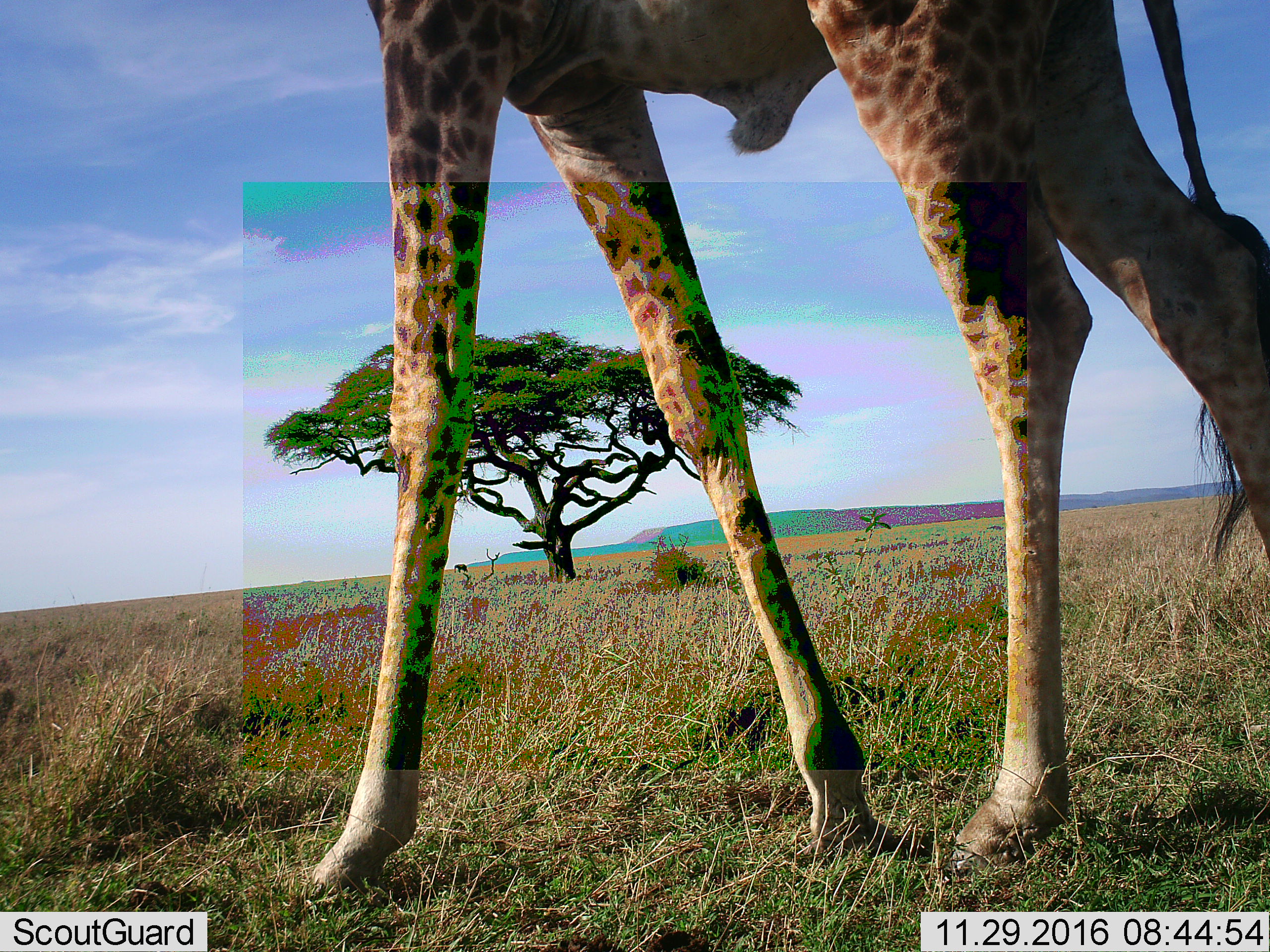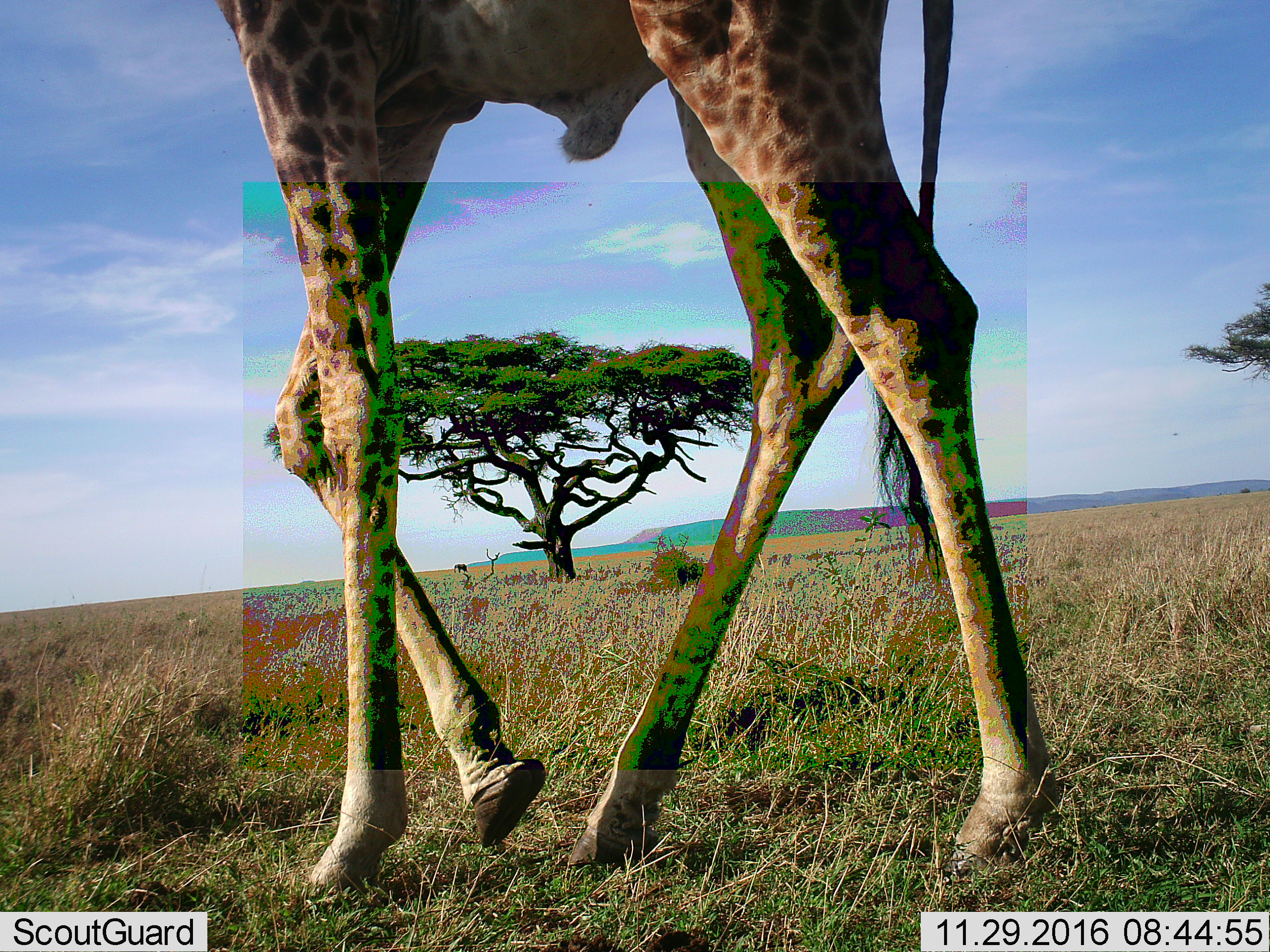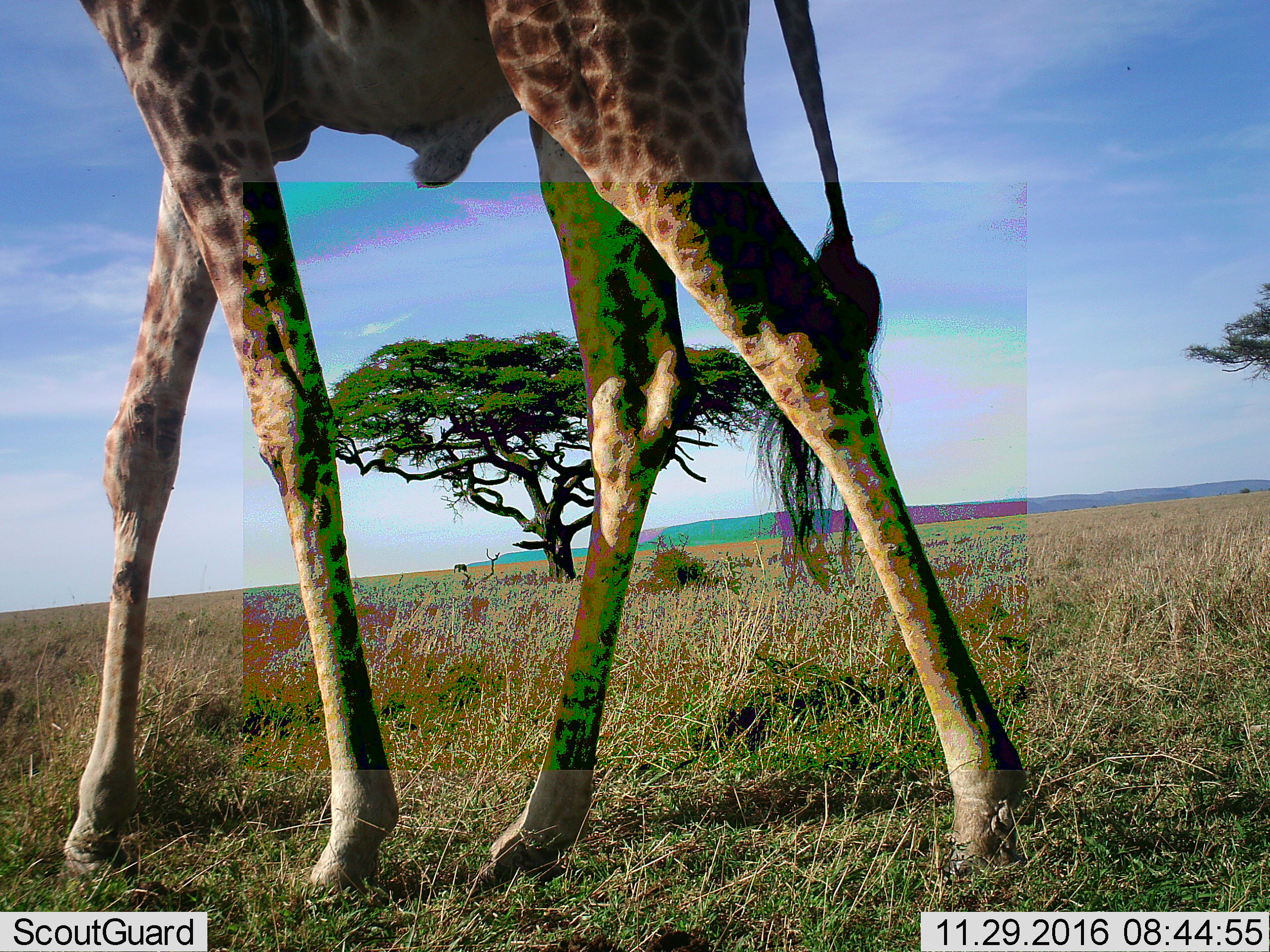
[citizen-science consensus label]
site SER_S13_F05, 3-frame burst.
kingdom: Animalia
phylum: Chordata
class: Mammalia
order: Artiodactyla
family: Giraffidae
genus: Giraffa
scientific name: Giraffa camelopardalis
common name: giraffe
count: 1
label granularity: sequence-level